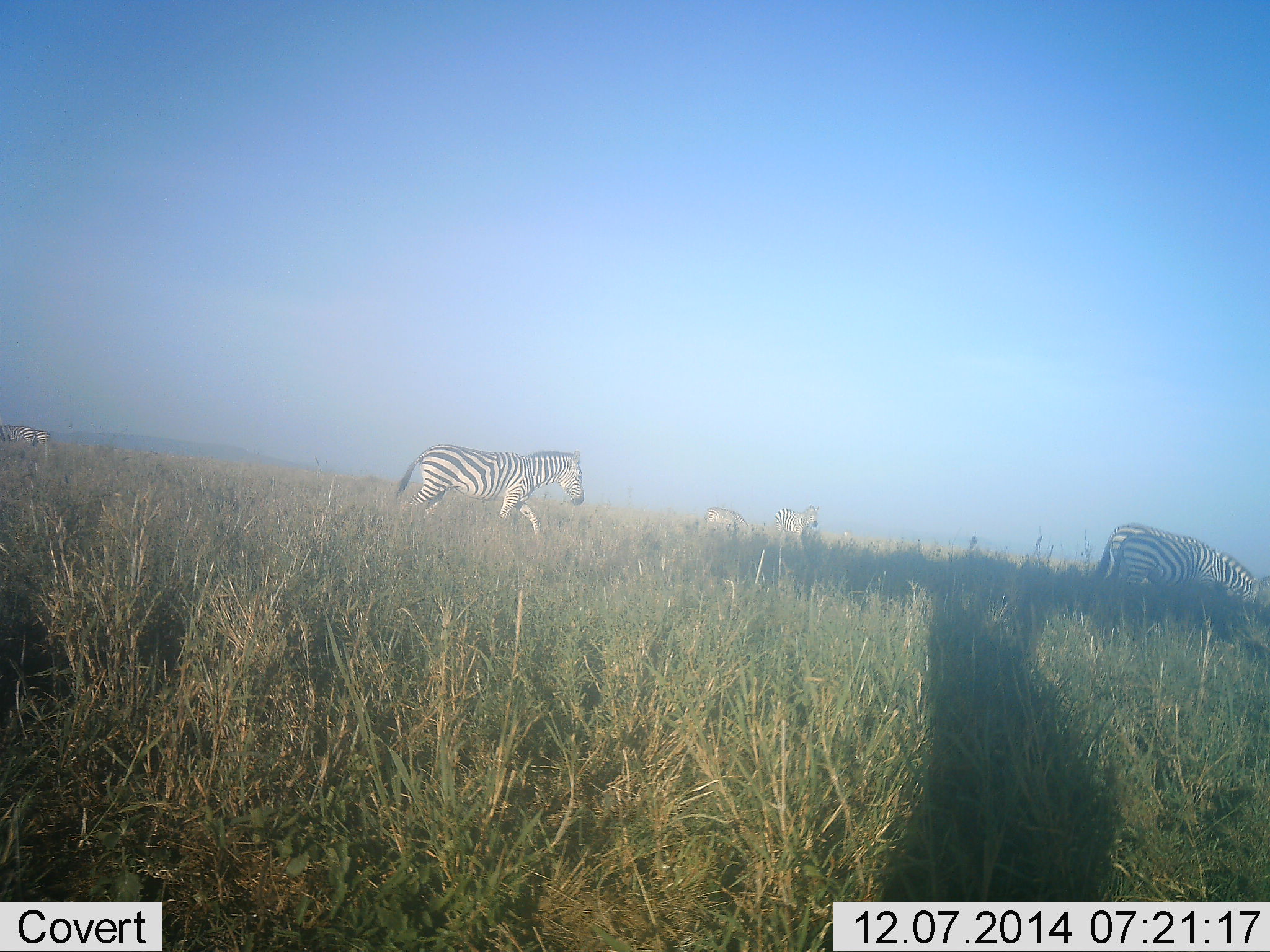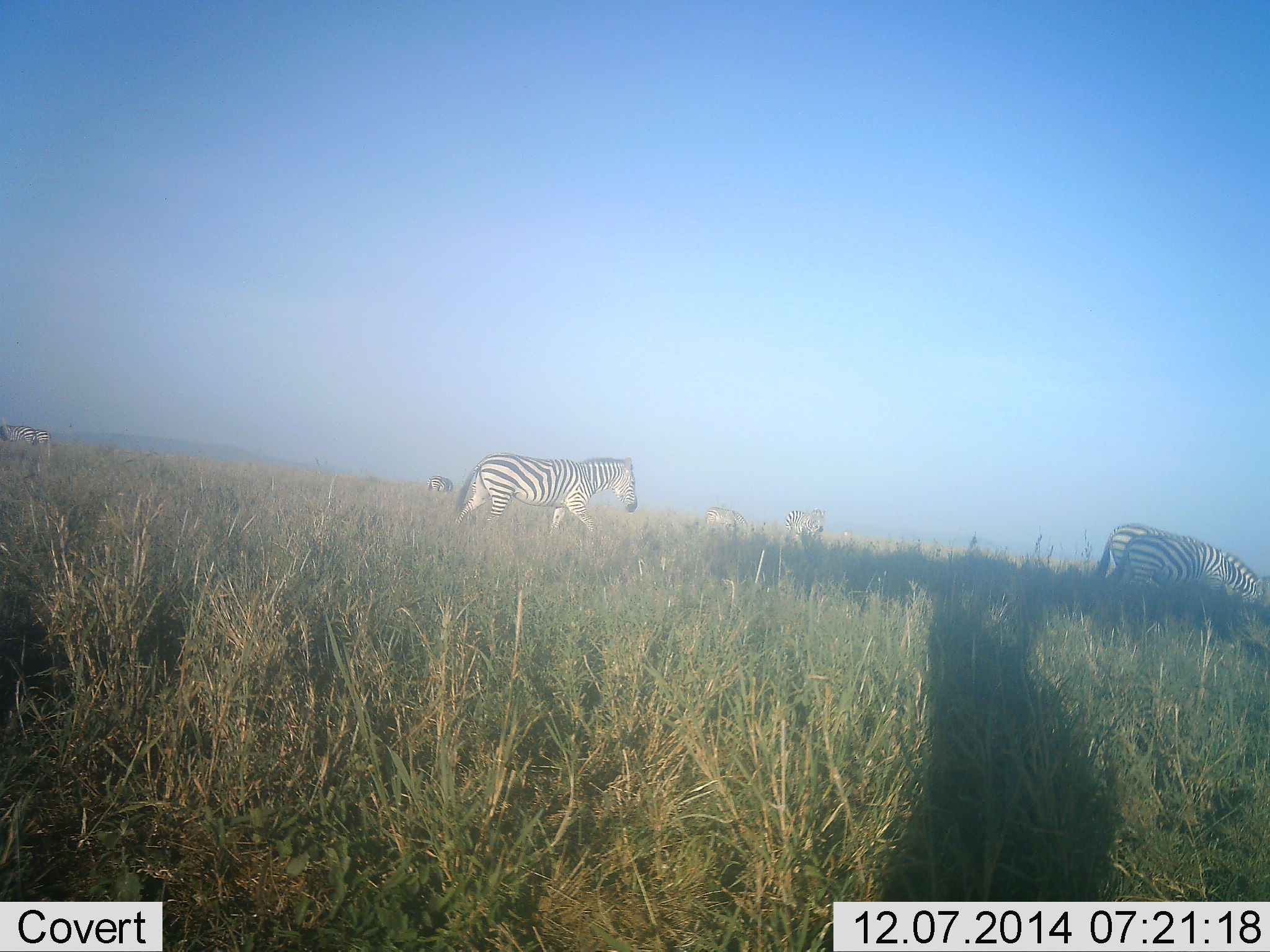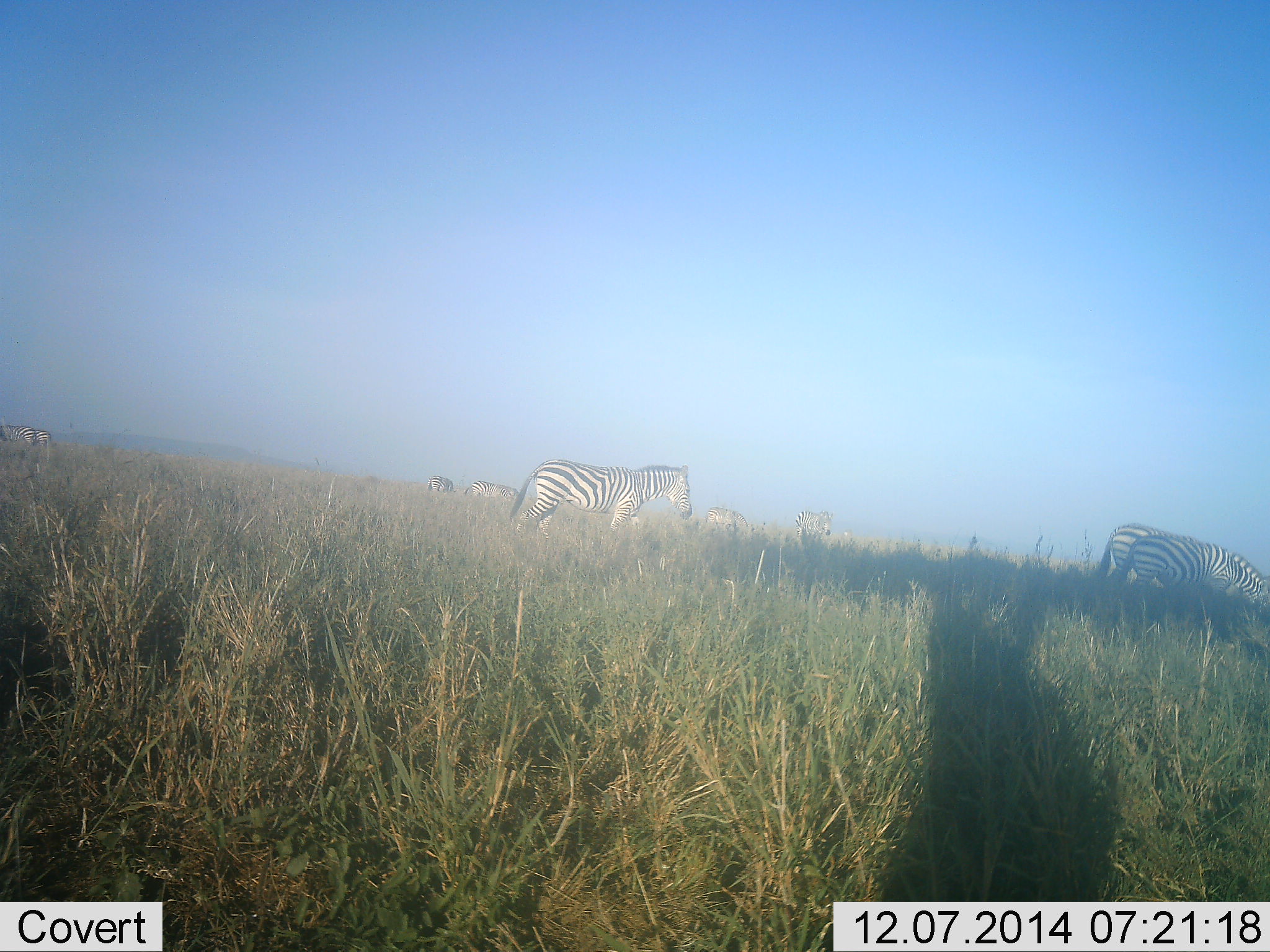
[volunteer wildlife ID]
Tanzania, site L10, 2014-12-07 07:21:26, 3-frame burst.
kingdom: Animalia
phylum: Chordata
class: Mammalia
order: Perissodactyla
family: Equidae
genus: Equus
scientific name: Equus quagga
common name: plains zebra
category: zebra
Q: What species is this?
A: Zebra (plains zebra) (Equus quagga).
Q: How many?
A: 8.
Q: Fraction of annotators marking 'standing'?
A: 30%.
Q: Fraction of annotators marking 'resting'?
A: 0%.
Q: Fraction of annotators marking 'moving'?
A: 100%.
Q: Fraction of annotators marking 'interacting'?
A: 0%.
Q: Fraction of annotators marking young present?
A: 0%.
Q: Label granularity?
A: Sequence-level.